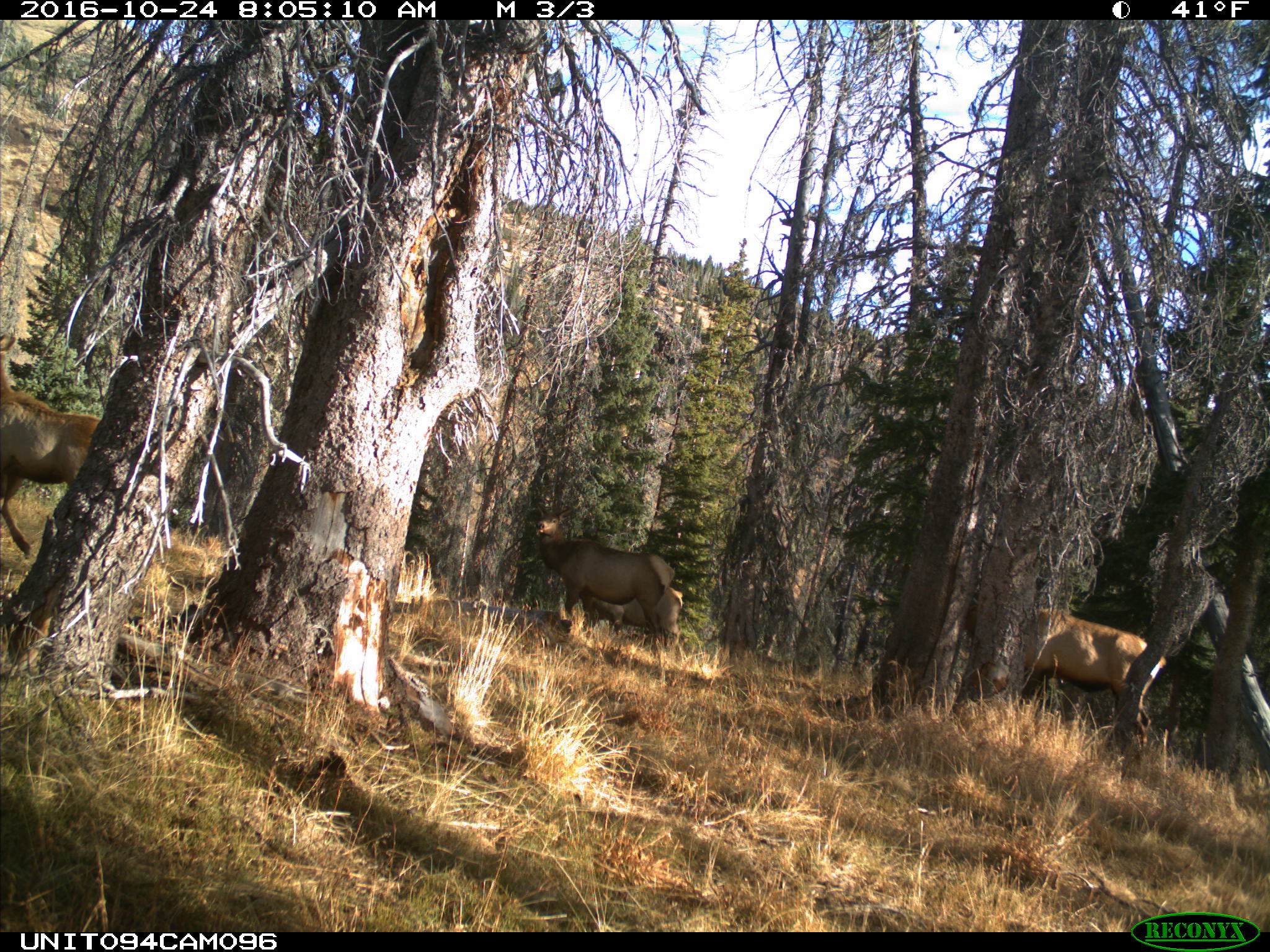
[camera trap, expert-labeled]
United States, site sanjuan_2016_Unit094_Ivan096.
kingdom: Animalia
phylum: Chordata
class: Mammalia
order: Artiodactyla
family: Cervidae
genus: Cervus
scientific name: Cervus elaphus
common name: red deer